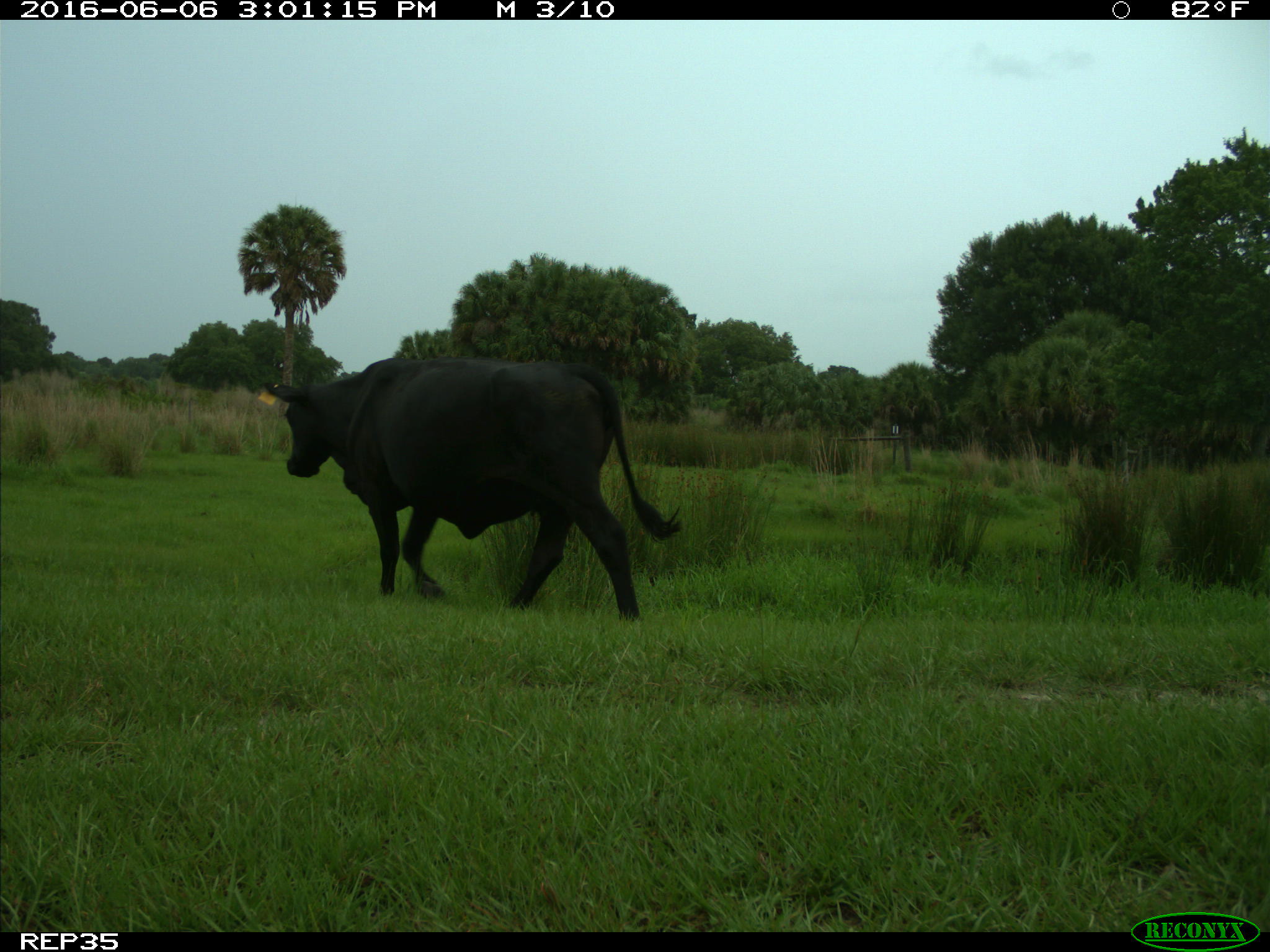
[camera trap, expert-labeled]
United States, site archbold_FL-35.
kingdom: Animalia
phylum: Chordata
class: Mammalia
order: Artiodactyla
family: Bovidae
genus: Bos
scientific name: Bos taurus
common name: domestic cow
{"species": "Bos taurus (domestic cow)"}